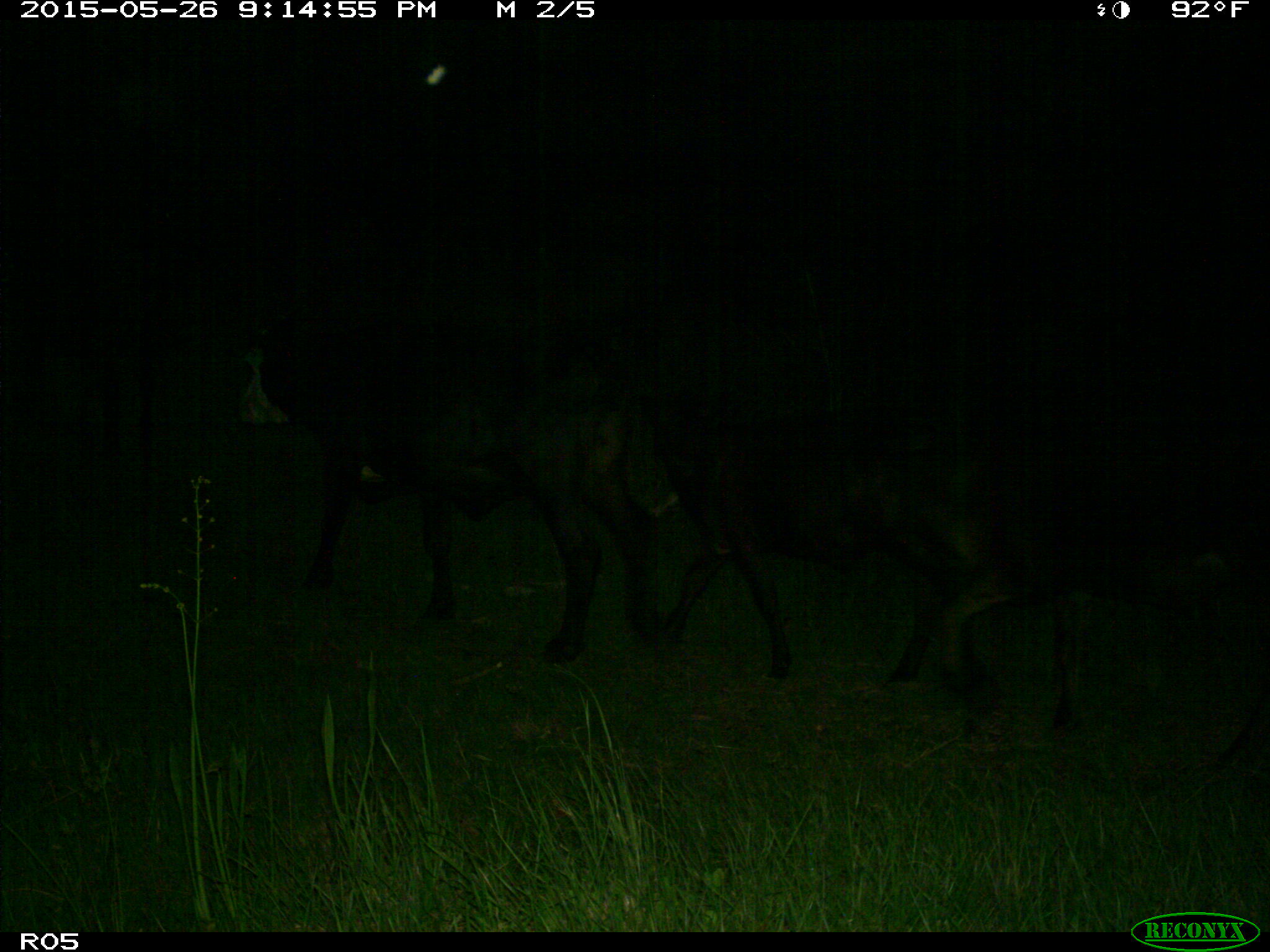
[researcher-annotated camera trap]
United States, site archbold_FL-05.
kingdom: Animalia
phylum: Chordata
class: Mammalia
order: Artiodactyla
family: Bovidae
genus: Bos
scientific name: Bos taurus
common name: domestic cow